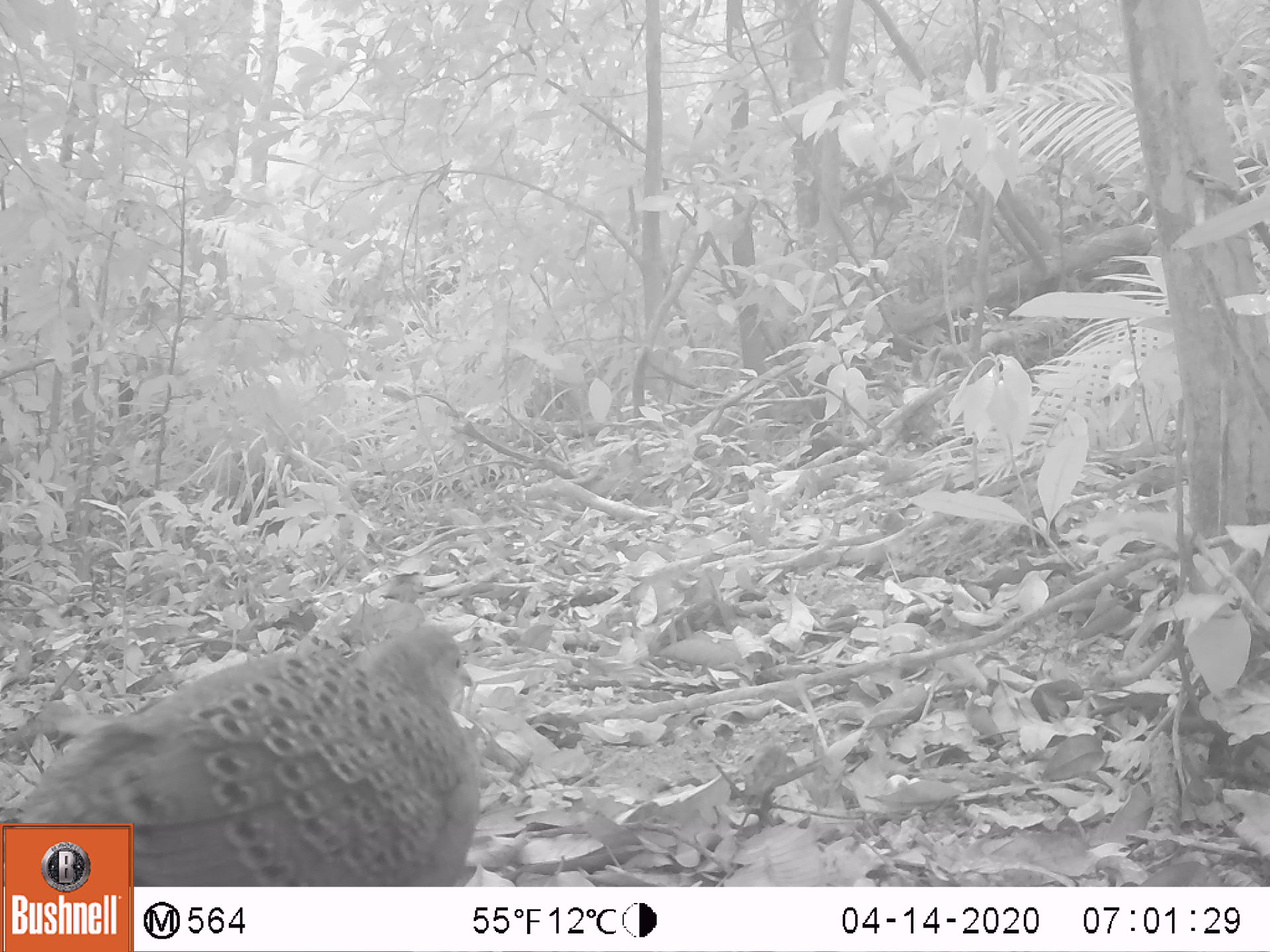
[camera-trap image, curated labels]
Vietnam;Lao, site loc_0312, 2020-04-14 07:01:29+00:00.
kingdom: Animalia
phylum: Chordata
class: Aves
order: Galliformes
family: Phasianidae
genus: Polyplectron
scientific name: Polyplectron bicalcaratum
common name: gray peacock-pheasant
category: grey peacock pheasant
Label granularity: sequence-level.